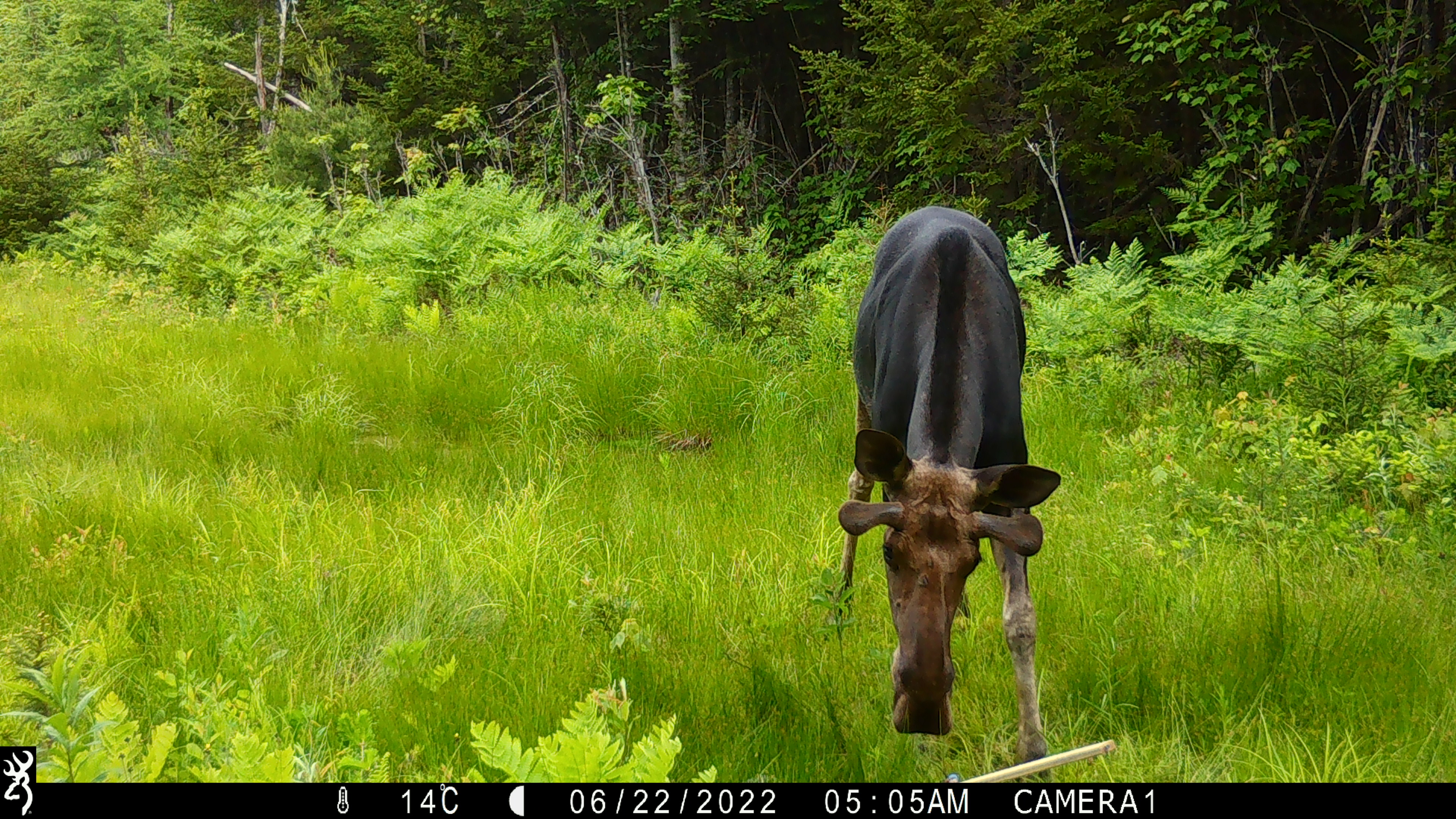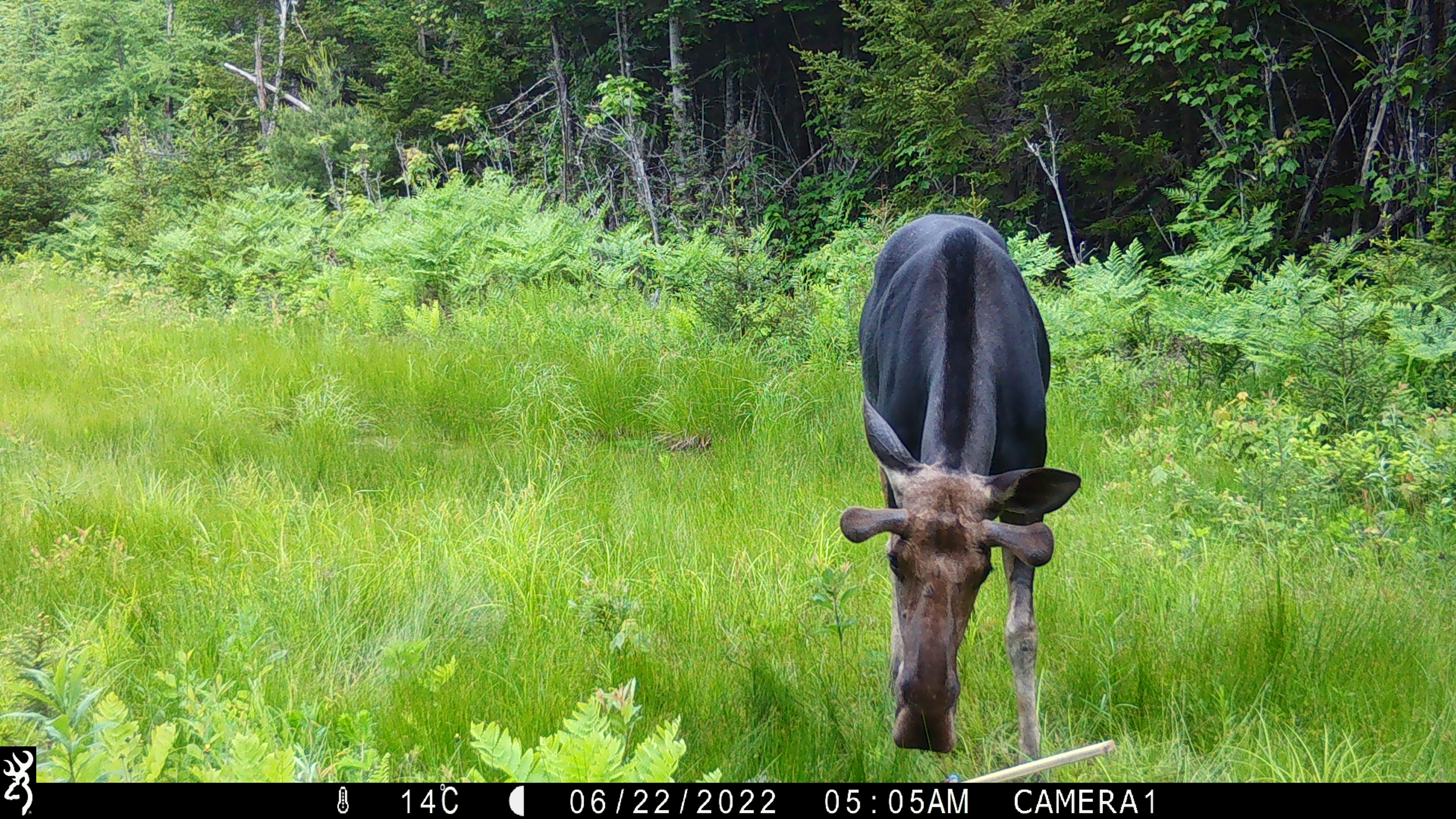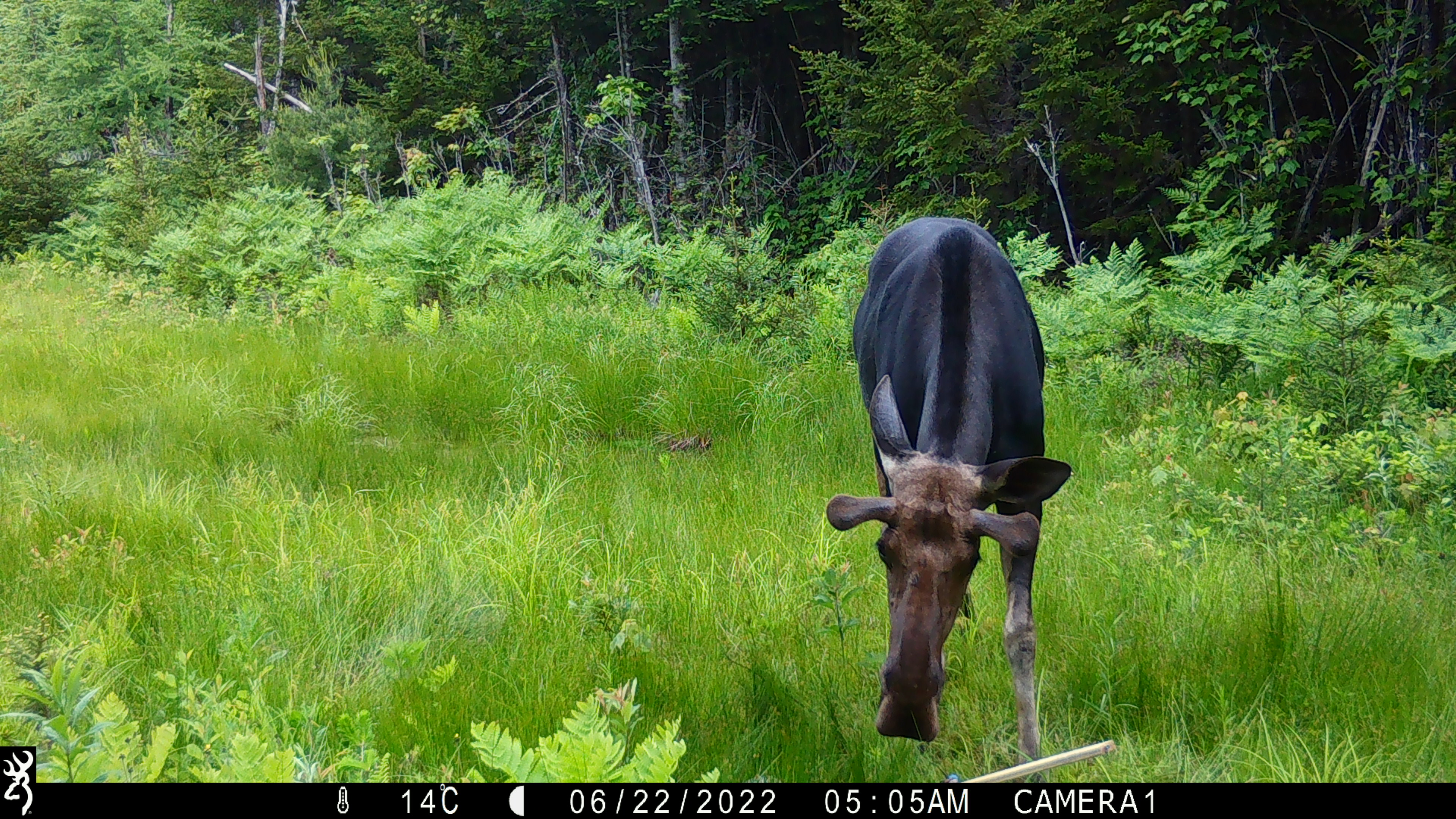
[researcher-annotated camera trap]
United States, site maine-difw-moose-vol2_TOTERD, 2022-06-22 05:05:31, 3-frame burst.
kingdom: Animalia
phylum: Chordata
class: Mammalia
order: Artiodactyla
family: Cervidae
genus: Alces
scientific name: Alces alces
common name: moose